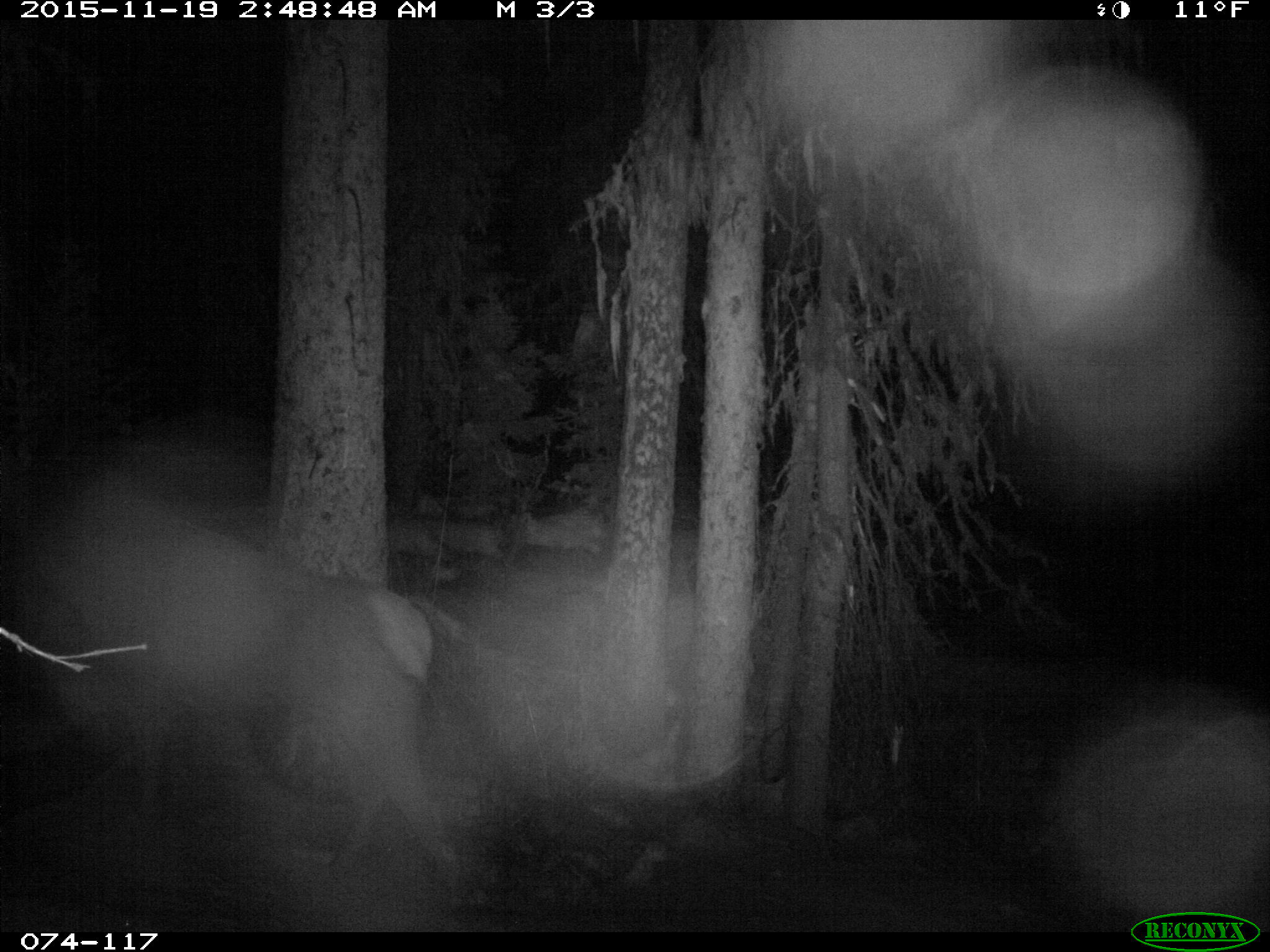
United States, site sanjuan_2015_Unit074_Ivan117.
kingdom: Animalia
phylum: Chordata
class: Mammalia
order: Artiodactyla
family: Cervidae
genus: Cervus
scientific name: Cervus elaphus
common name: red deer